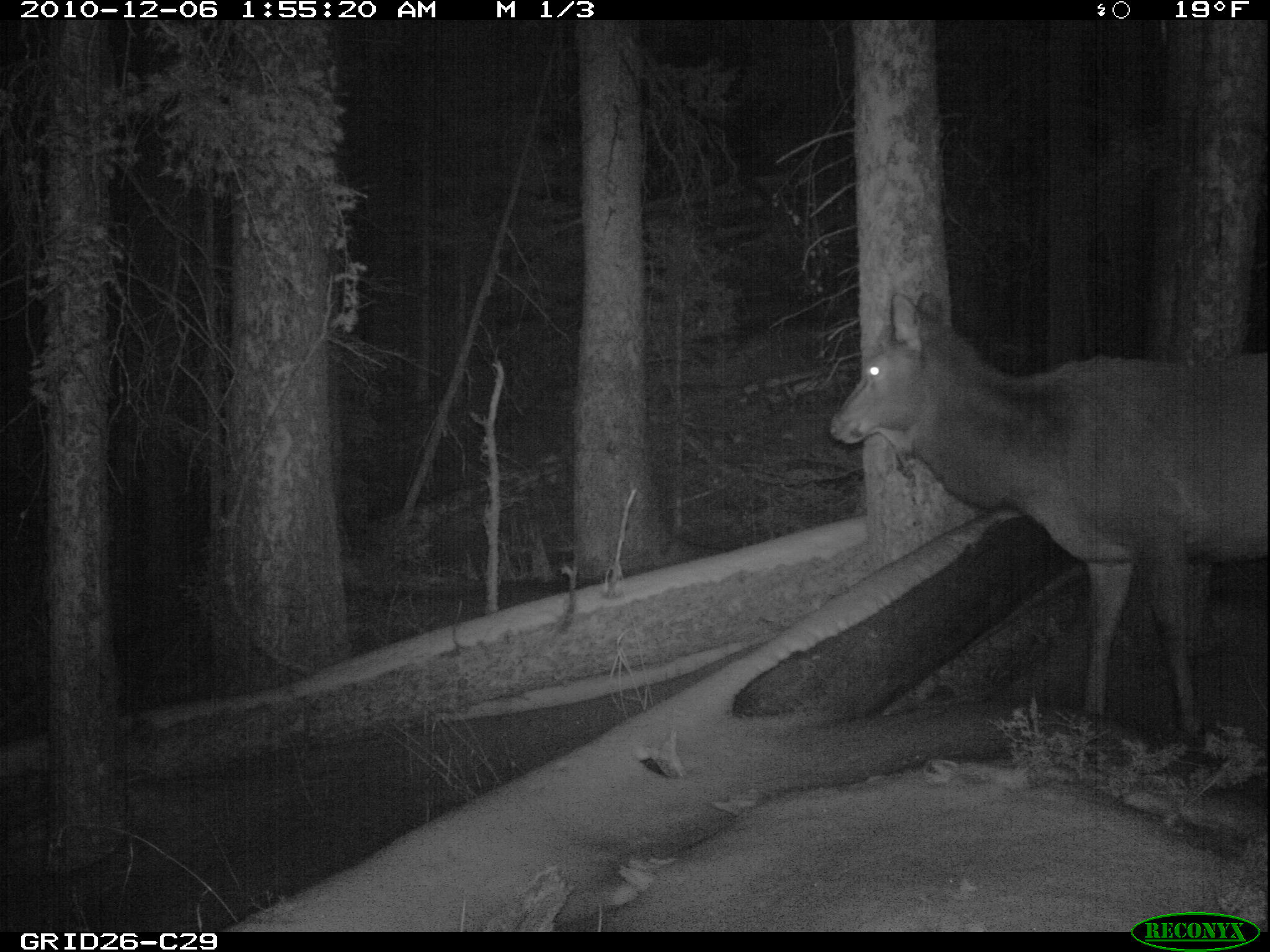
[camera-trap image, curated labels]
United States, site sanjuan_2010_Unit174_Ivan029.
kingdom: Animalia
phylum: Chordata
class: Mammalia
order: Artiodactyla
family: Cervidae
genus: Cervus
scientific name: Cervus elaphus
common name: red deer